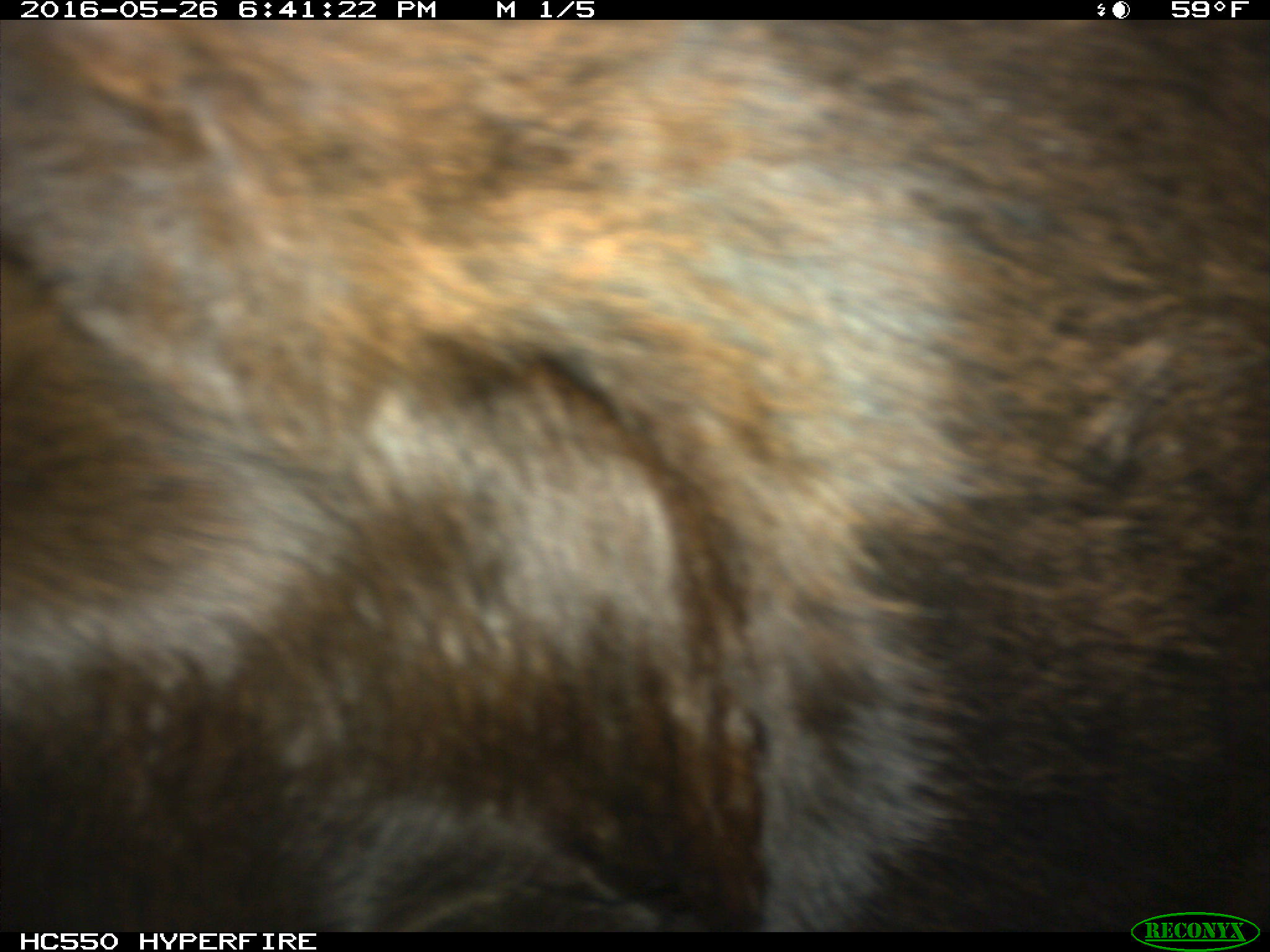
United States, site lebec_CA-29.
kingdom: Animalia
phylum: Chordata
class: Mammalia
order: Artiodactyla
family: Bovidae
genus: Bos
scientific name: Bos taurus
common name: domestic cow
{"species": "Bos taurus (domestic cow)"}